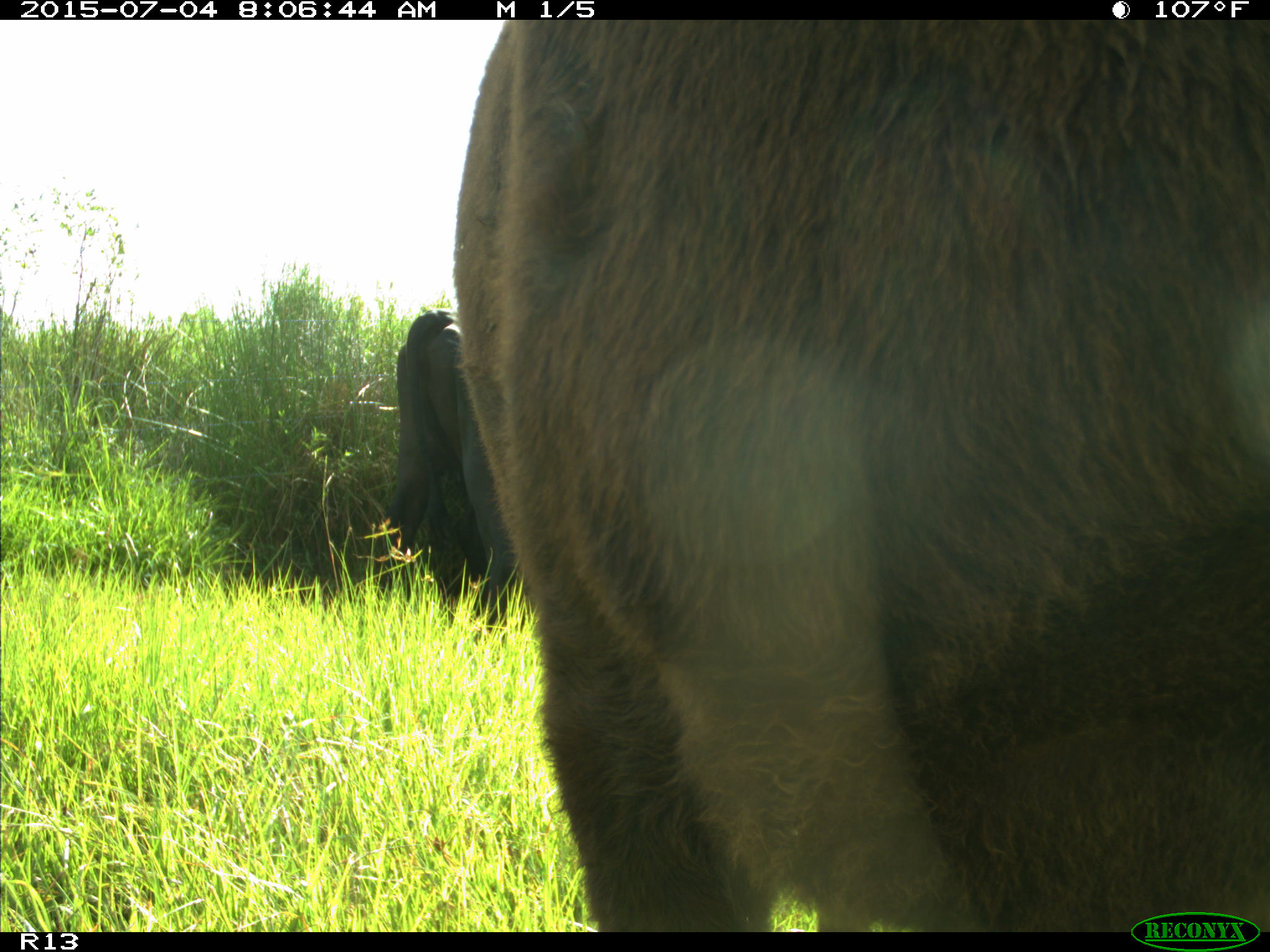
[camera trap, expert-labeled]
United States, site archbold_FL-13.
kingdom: Animalia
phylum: Chordata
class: Mammalia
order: Artiodactyla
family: Bovidae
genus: Bos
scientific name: Bos taurus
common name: domestic cow